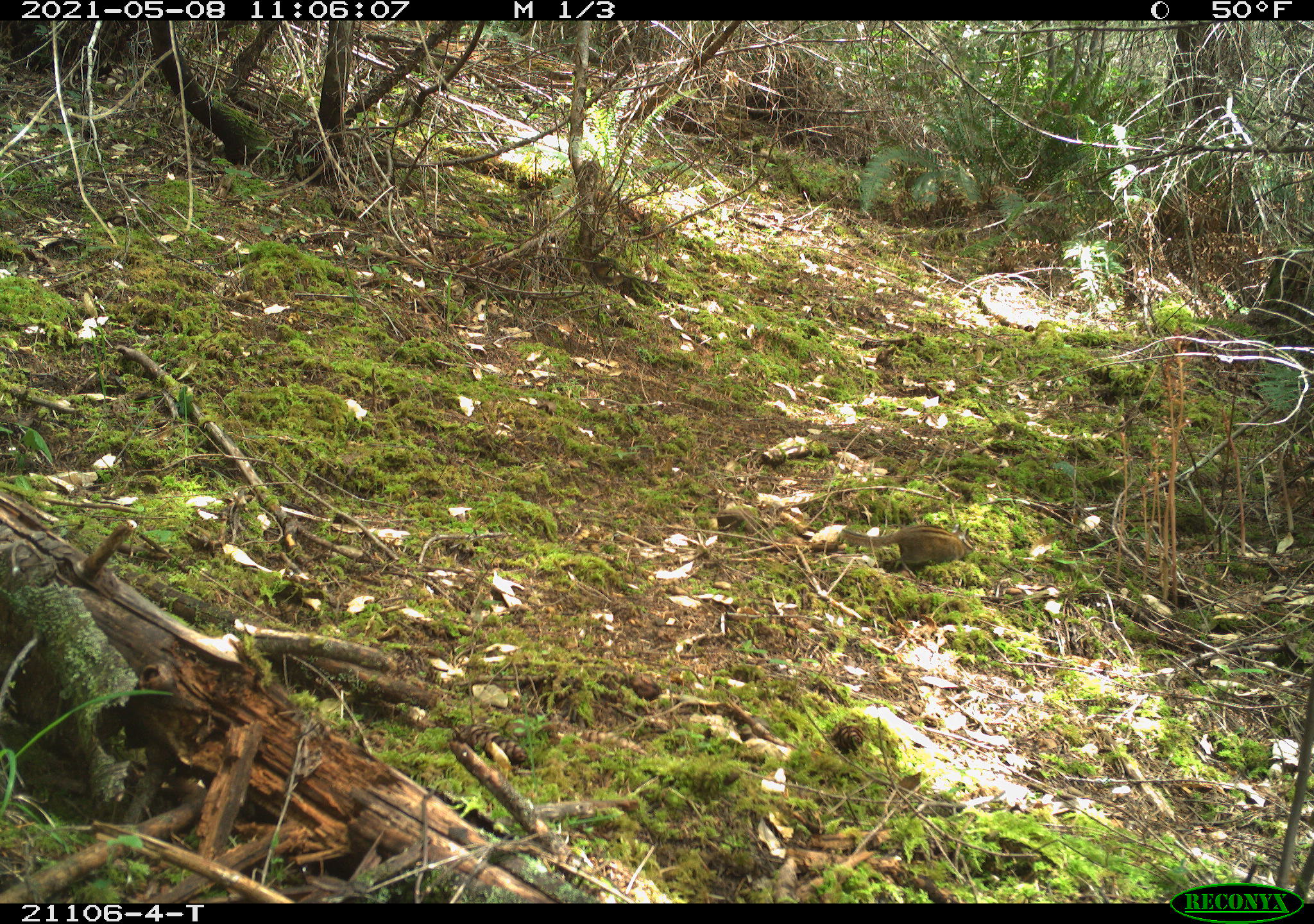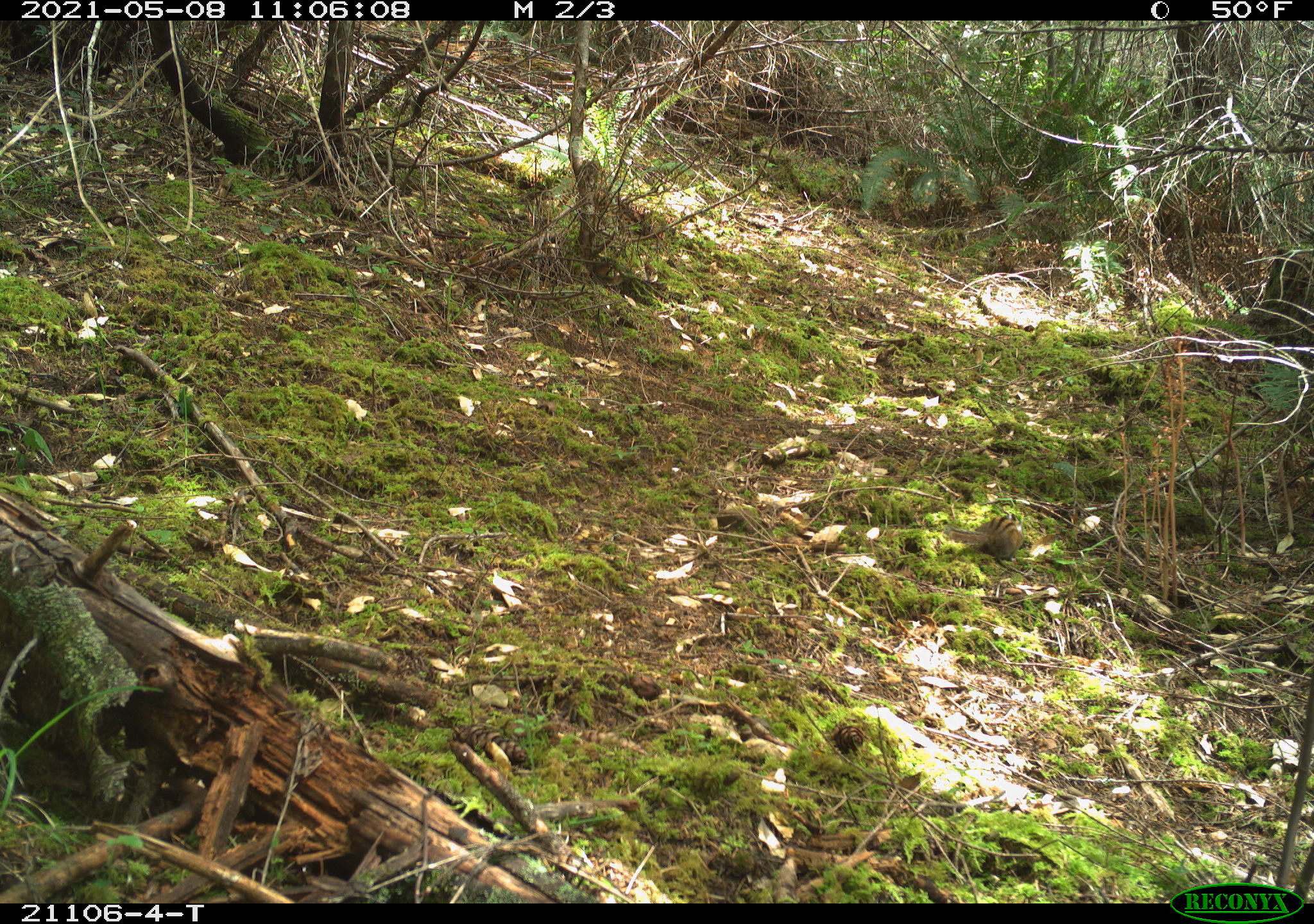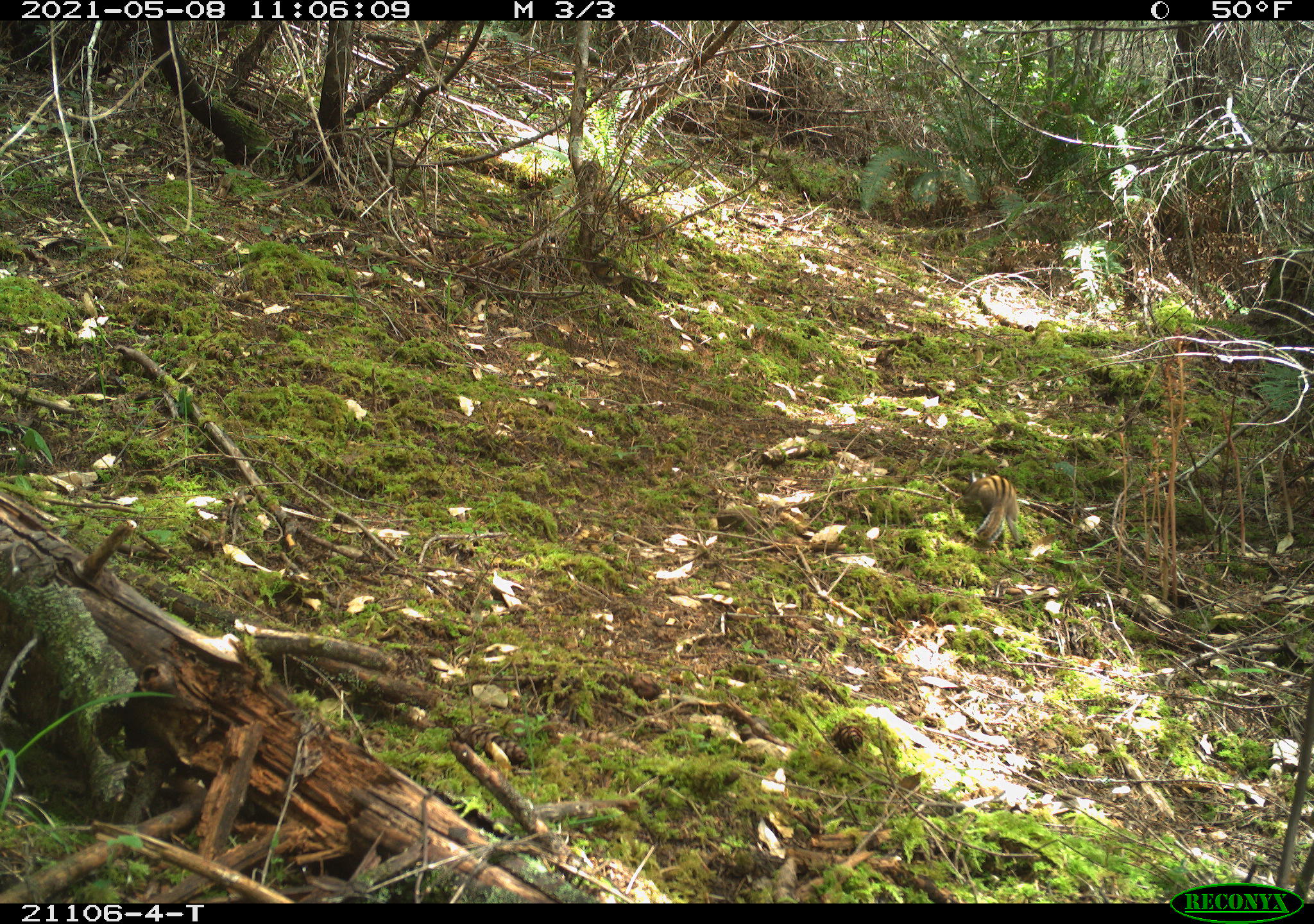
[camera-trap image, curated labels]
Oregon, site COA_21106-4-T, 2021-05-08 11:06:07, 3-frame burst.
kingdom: Animalia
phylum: Chordata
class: Mammalia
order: Rodentia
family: Sciuridae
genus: Neotamias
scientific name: Neotamias townsendii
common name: townsend's chipmunk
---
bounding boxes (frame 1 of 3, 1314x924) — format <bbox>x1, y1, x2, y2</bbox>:
townsend's chipmunk: <bbox>822, 489, 1002, 608</bbox>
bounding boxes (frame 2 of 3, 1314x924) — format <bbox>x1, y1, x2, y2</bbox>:
townsend's chipmunk: <bbox>915, 484, 1060, 599</bbox>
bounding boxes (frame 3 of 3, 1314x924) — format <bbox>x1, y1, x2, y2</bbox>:
townsend's chipmunk: <bbox>932, 446, 1050, 569</bbox>